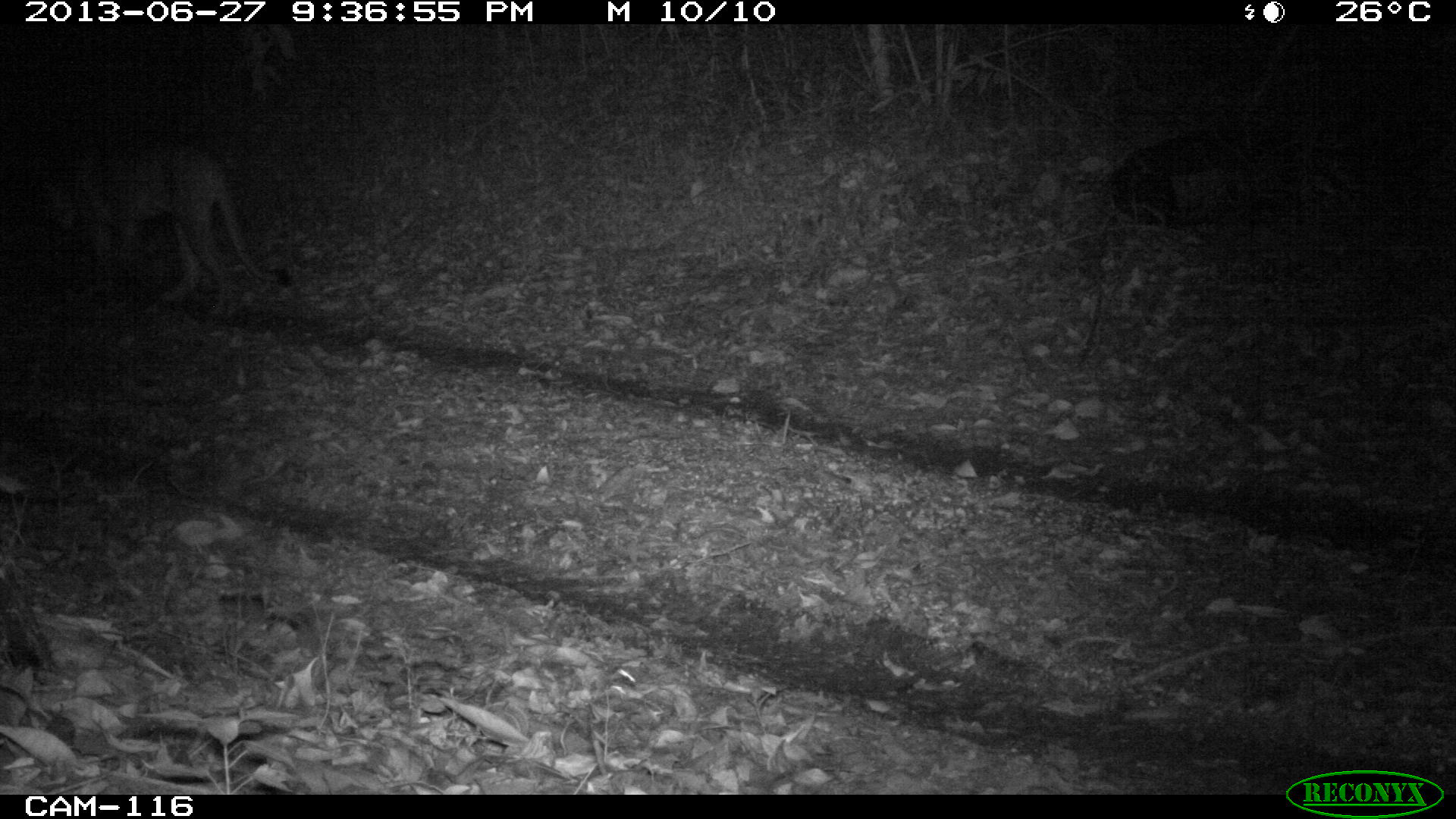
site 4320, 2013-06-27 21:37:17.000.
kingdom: Animalia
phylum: Chordata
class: Mammalia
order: Carnivora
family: Felidae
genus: Puma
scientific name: Puma concolor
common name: mountain lion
Puma concolor (mountain lion), count 1, sex male.